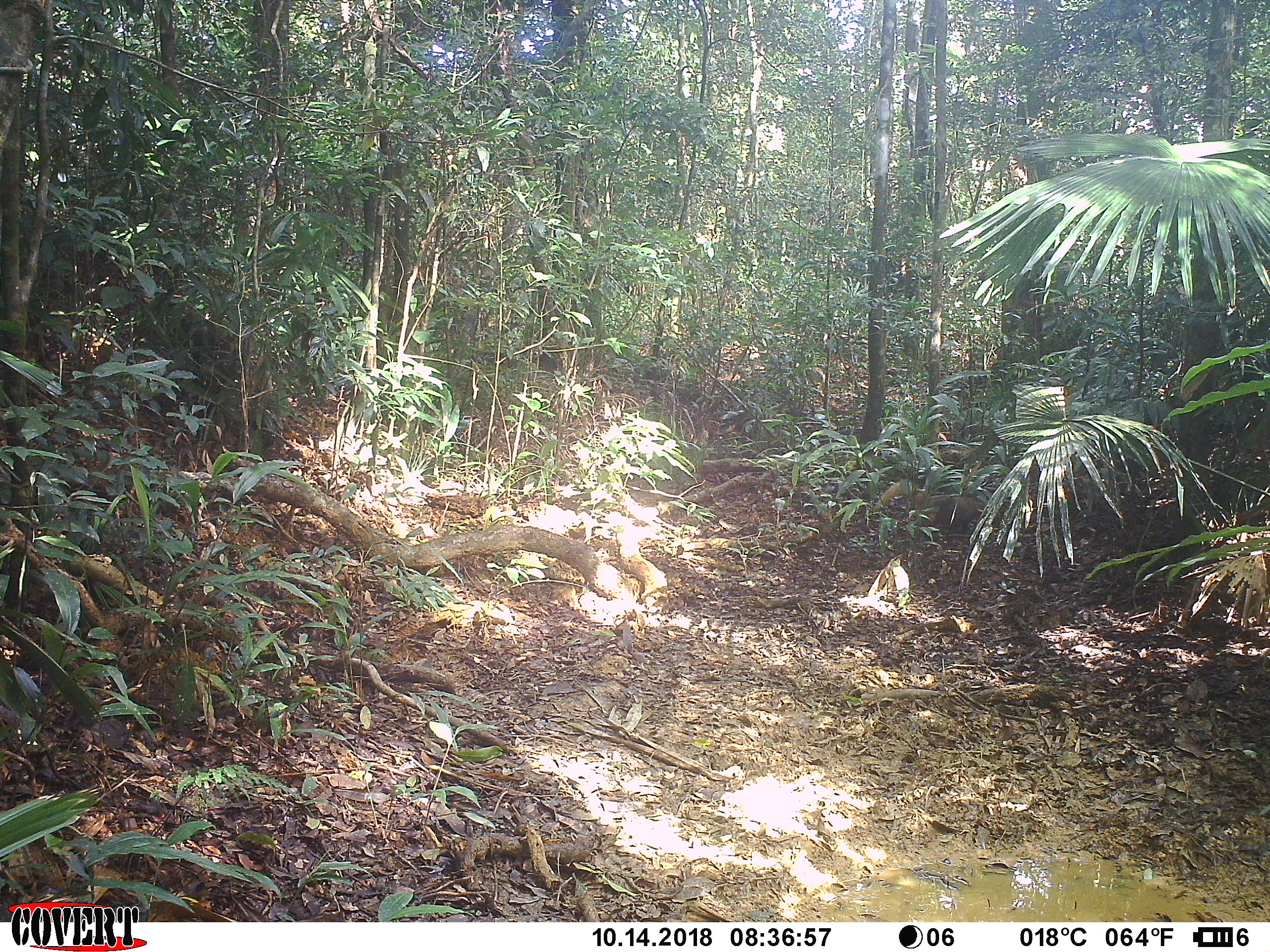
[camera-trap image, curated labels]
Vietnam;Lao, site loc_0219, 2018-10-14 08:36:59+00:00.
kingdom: Animalia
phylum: Chordata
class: Mammalia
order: Carnivora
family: Herpestidae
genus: Urva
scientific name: Urva urva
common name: crab-eating mongoose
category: crab eating mongoose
Crab eating mongoose (crab-eating mongoose) (Urva urva). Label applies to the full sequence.